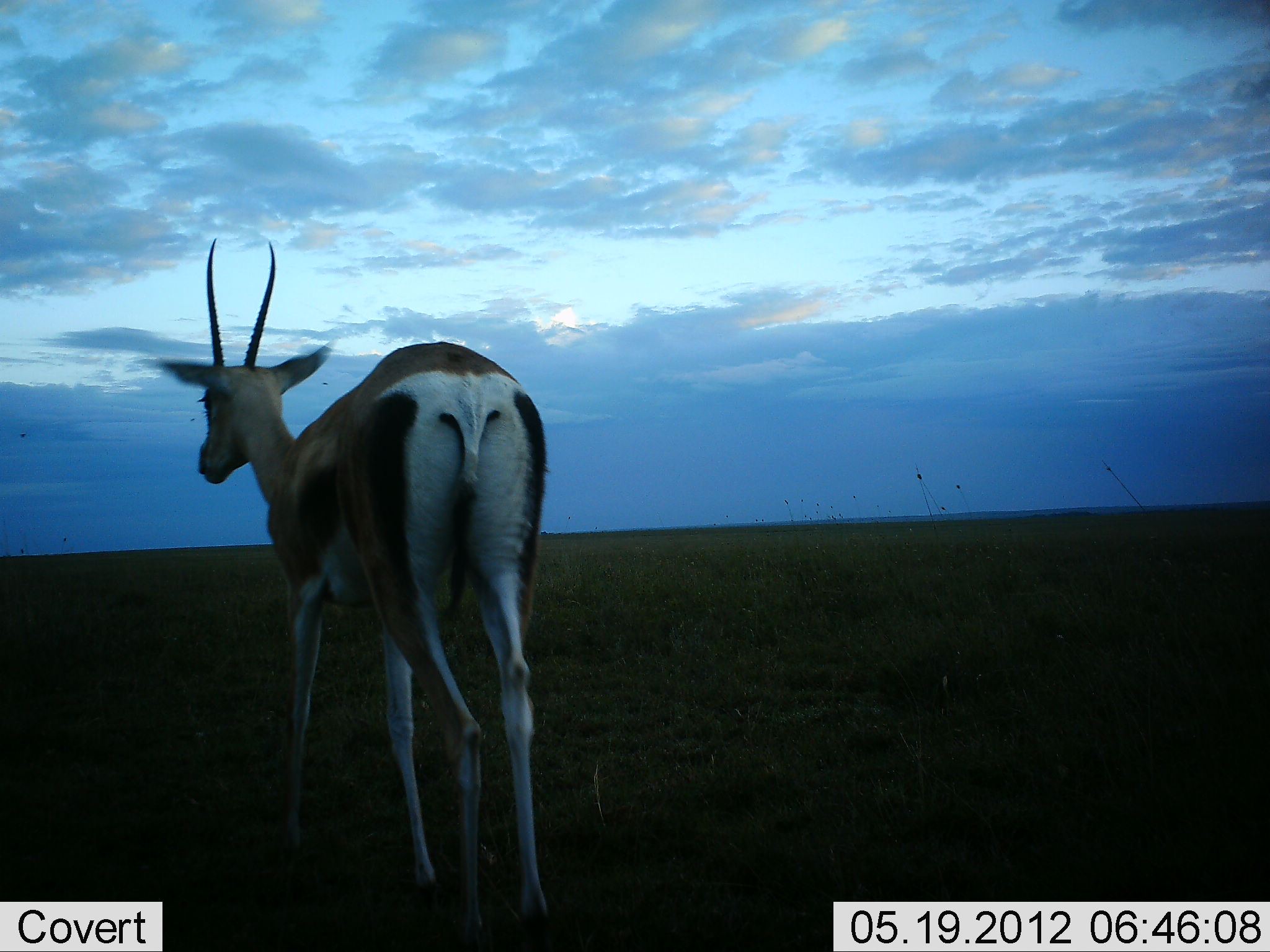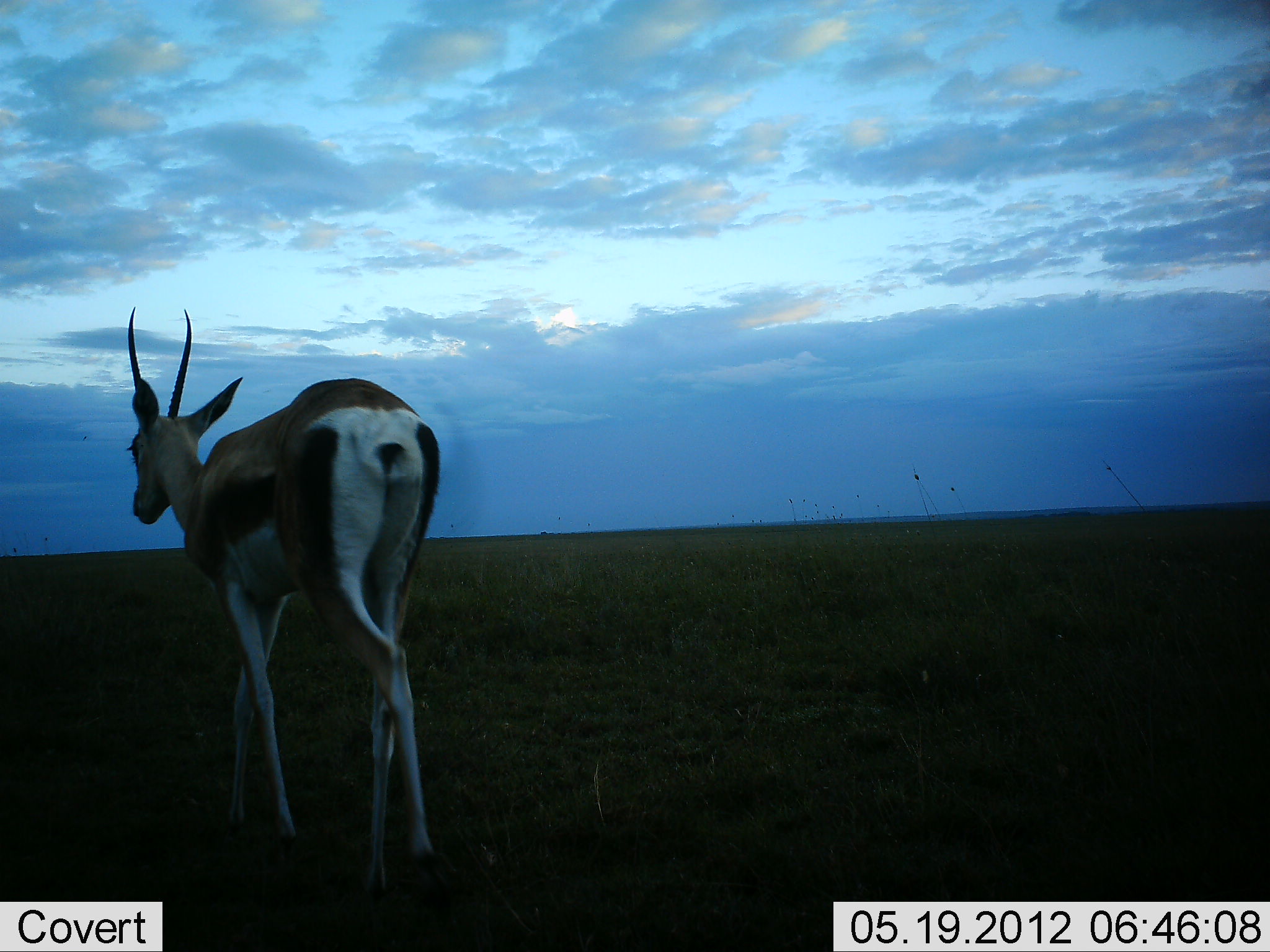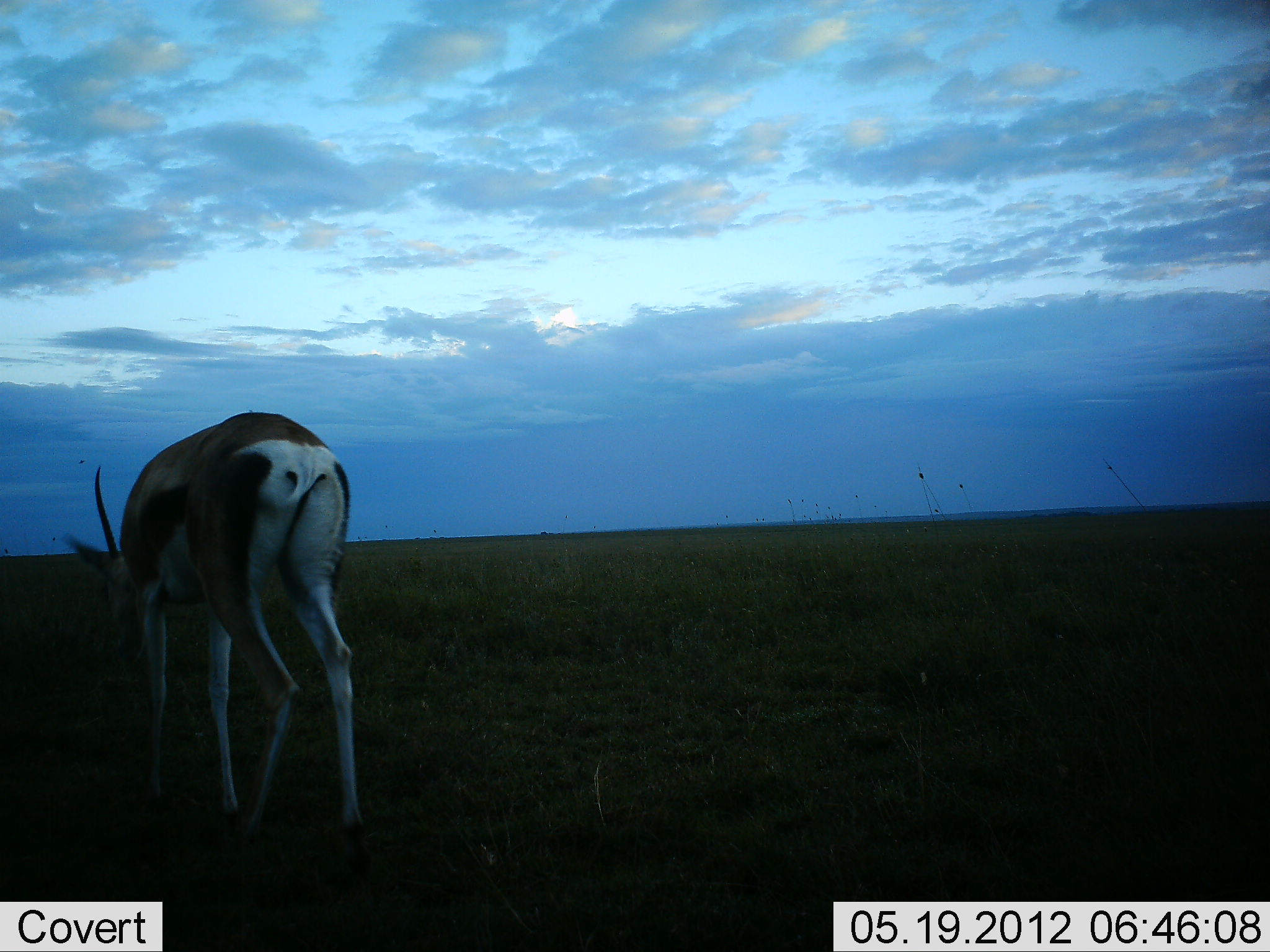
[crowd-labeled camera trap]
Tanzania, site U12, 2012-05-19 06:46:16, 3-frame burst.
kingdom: Animalia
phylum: Chordata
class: Mammalia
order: Artiodactyla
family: Bovidae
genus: Nanger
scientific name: Nanger granti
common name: grant's gazelle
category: gazellegrants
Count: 1.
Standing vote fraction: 80%.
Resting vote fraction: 0%.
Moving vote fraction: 20%.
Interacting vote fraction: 0%.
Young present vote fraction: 0%.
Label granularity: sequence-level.